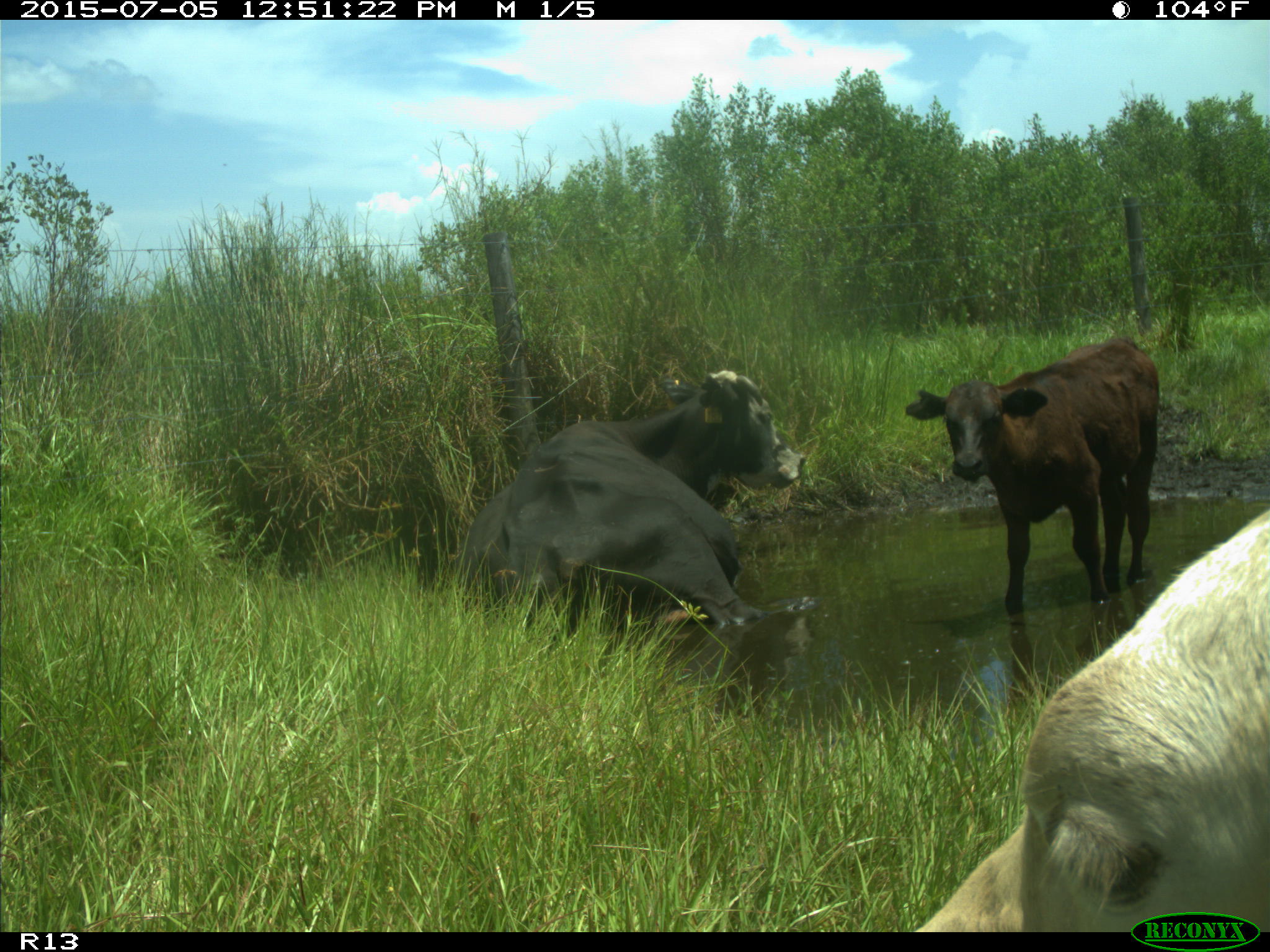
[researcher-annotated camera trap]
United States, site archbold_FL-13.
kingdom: Animalia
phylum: Chordata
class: Mammalia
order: Artiodactyla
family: Bovidae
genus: Bos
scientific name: Bos taurus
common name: domestic cow